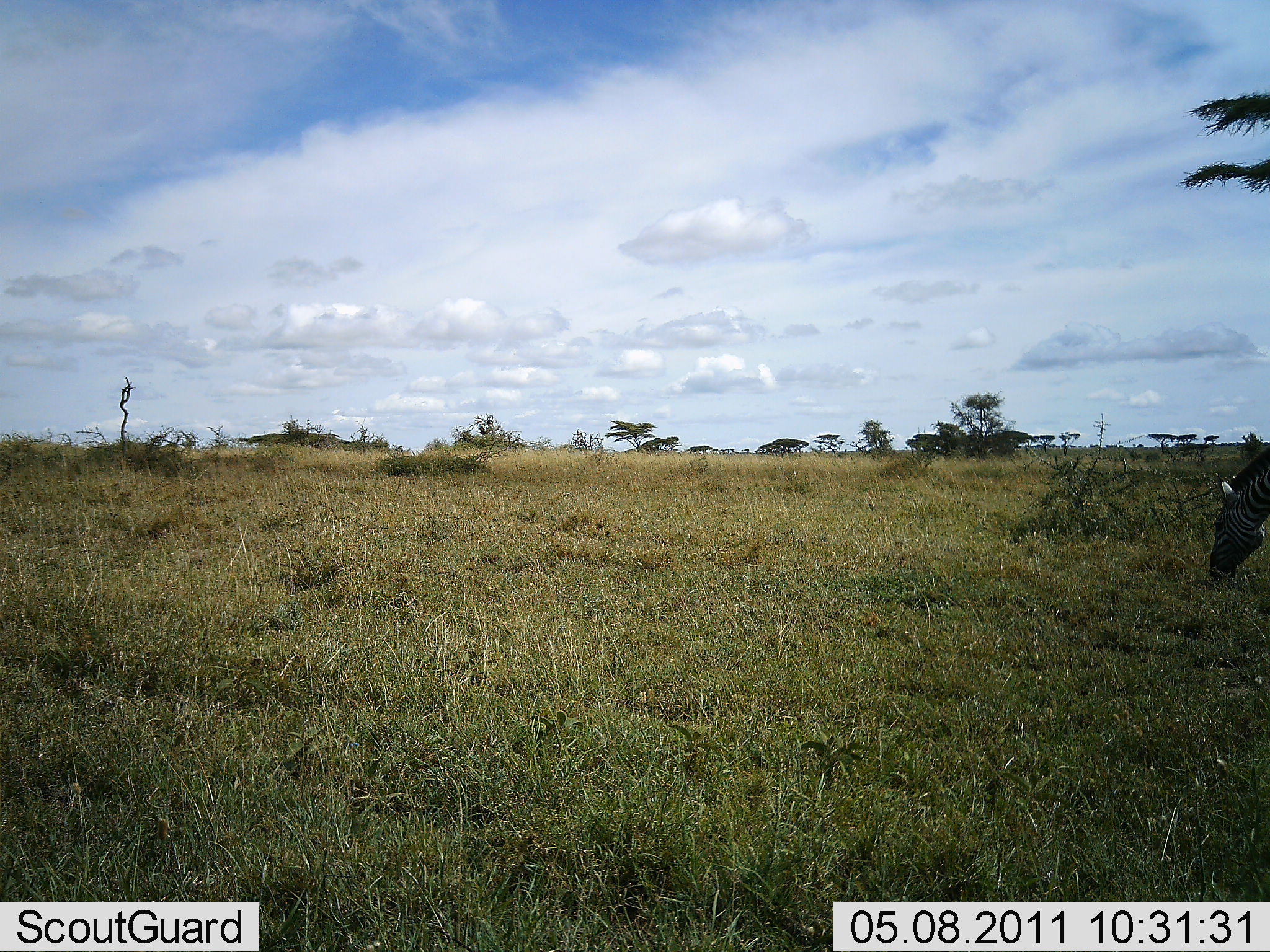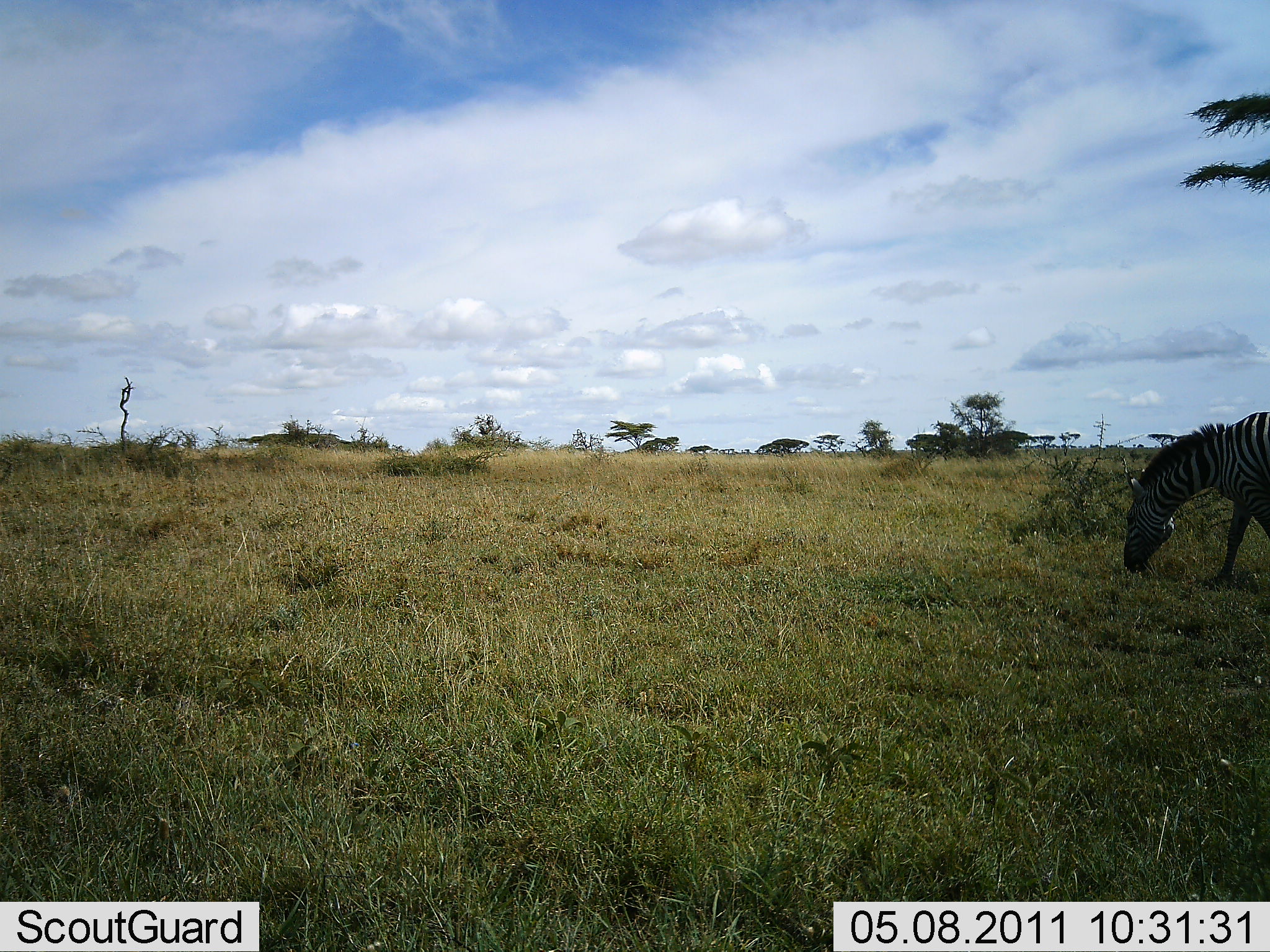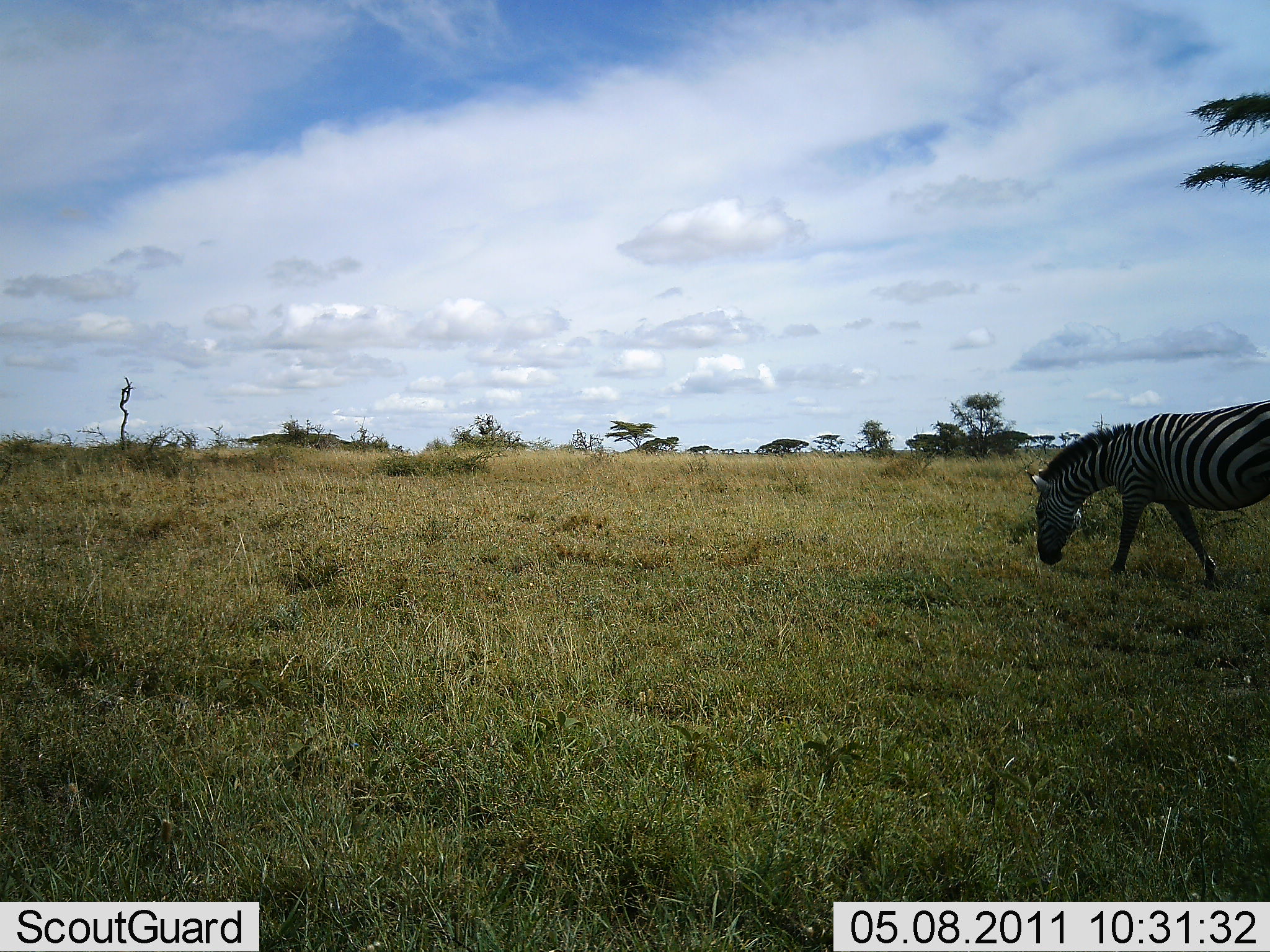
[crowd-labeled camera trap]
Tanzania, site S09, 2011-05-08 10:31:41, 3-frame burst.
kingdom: Animalia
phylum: Chordata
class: Mammalia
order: Perissodactyla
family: Equidae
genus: Equus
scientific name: Equus quagga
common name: plains zebra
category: zebra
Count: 1.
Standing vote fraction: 15%.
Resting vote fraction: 0%.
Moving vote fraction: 38%.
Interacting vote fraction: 0%.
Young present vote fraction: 0%.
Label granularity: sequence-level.